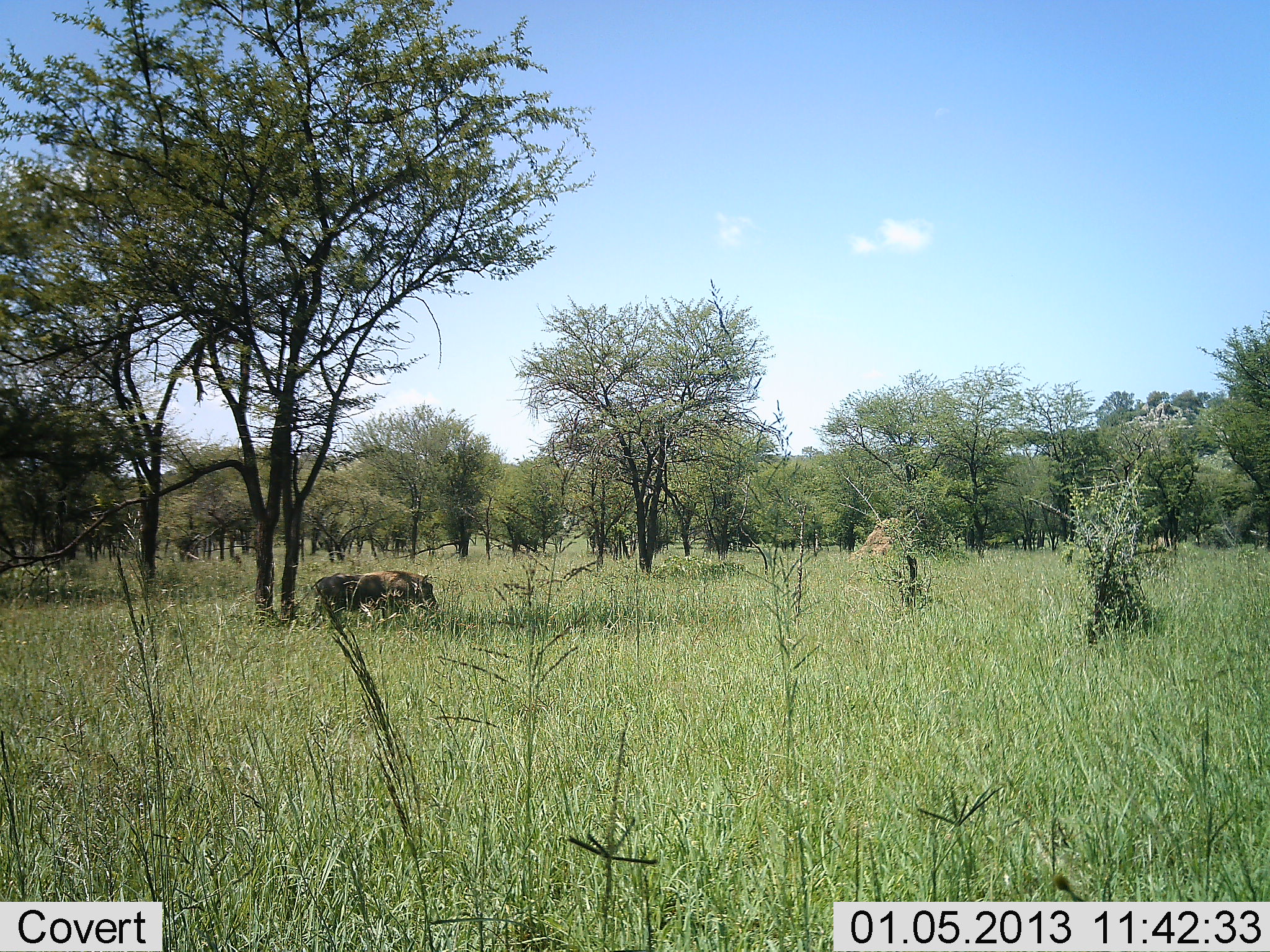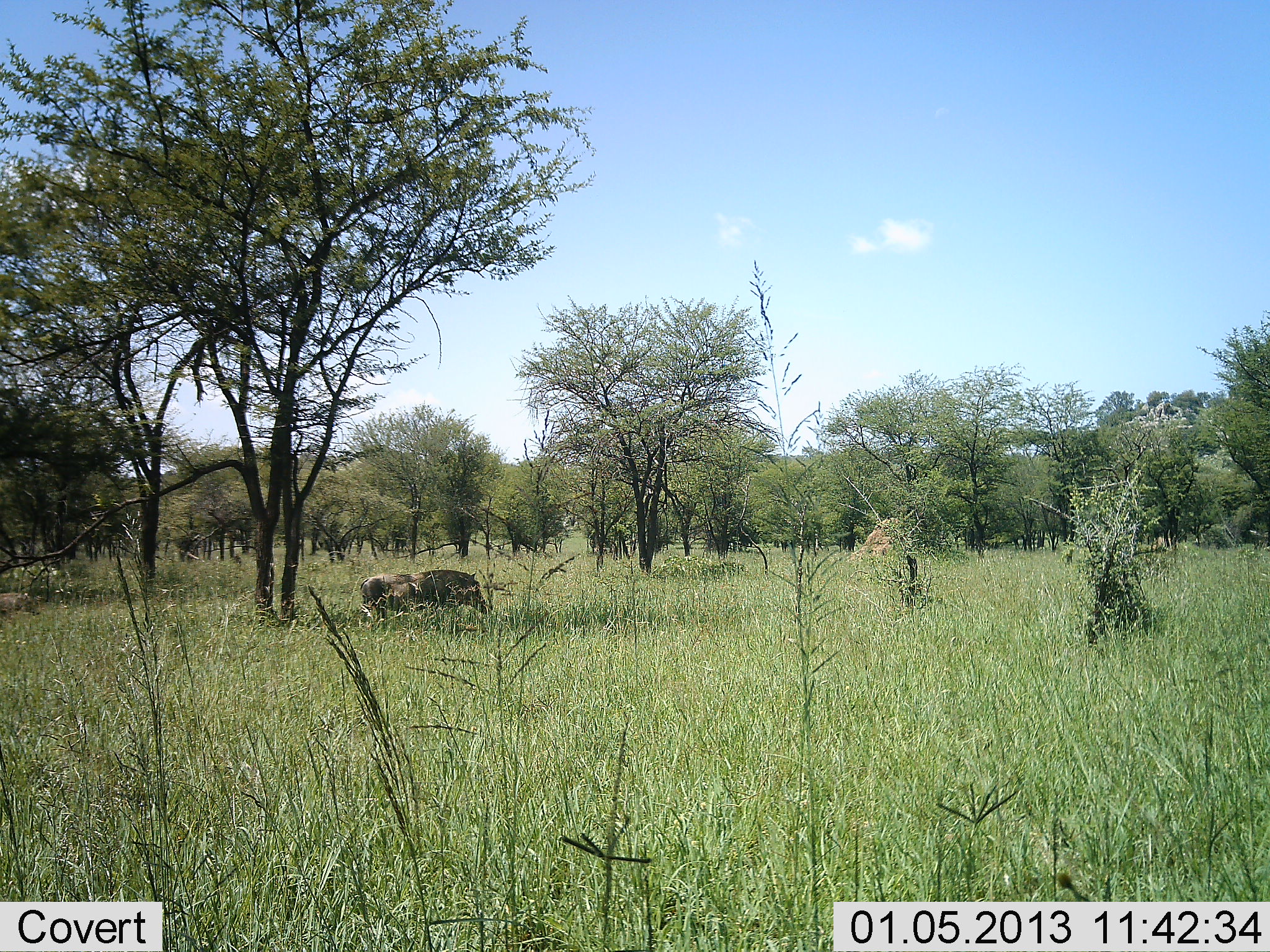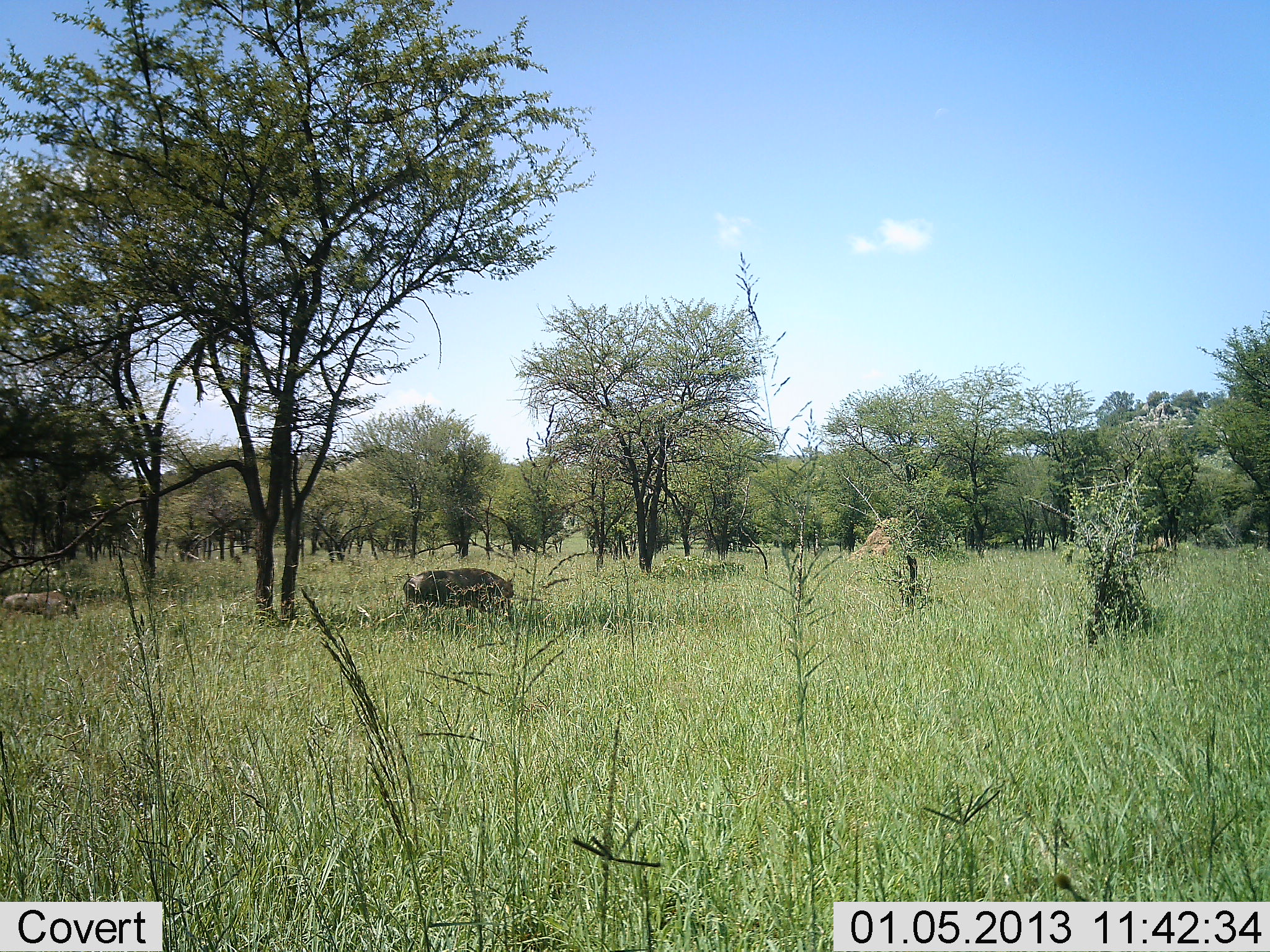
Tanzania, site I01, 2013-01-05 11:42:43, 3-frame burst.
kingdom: Animalia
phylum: Chordata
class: Mammalia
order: Artiodactyla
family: Suidae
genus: Phacochoerus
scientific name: Phacochoerus africanus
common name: warthog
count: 2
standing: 6%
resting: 0%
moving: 97%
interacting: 3%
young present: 42%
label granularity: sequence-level